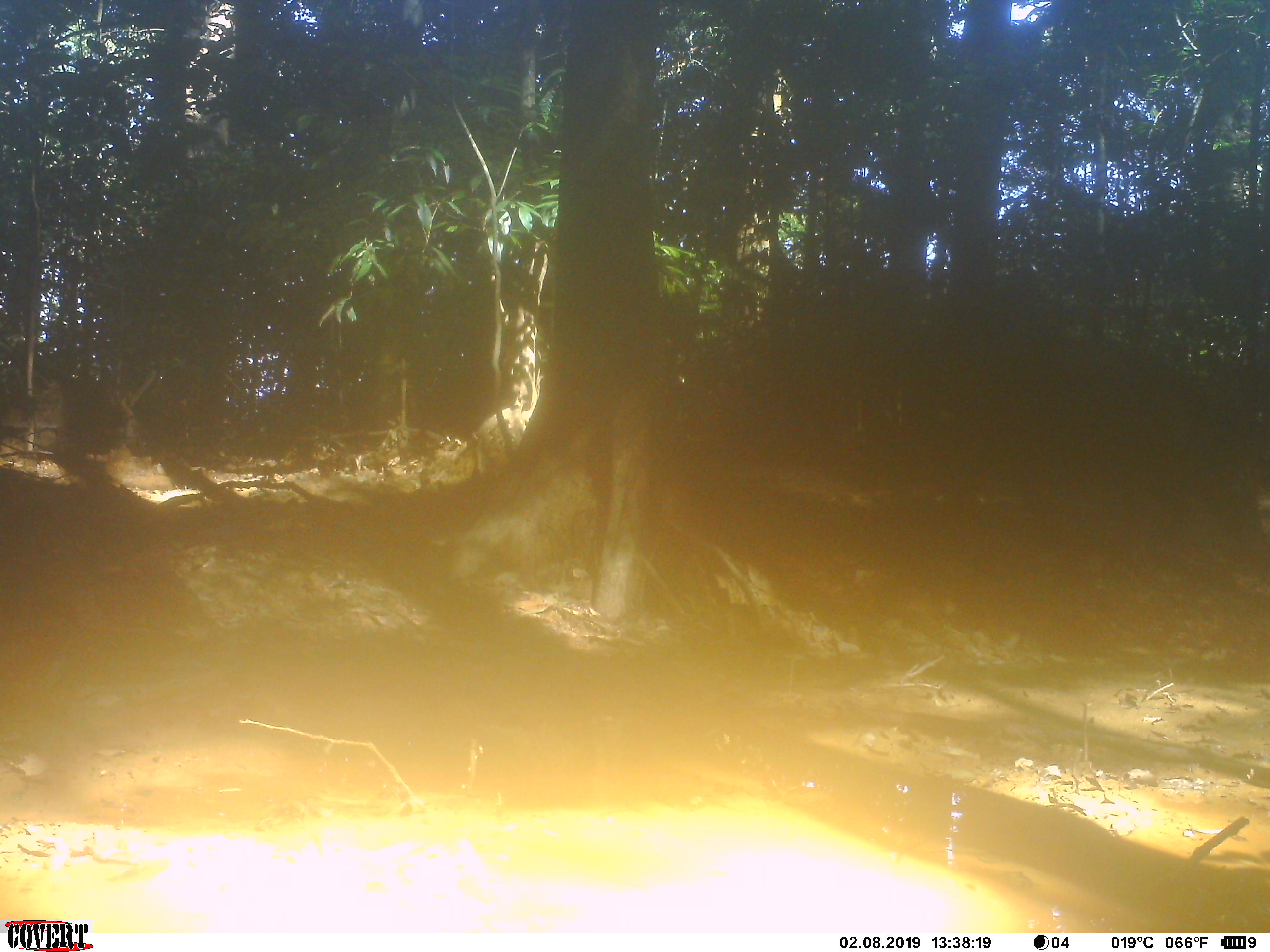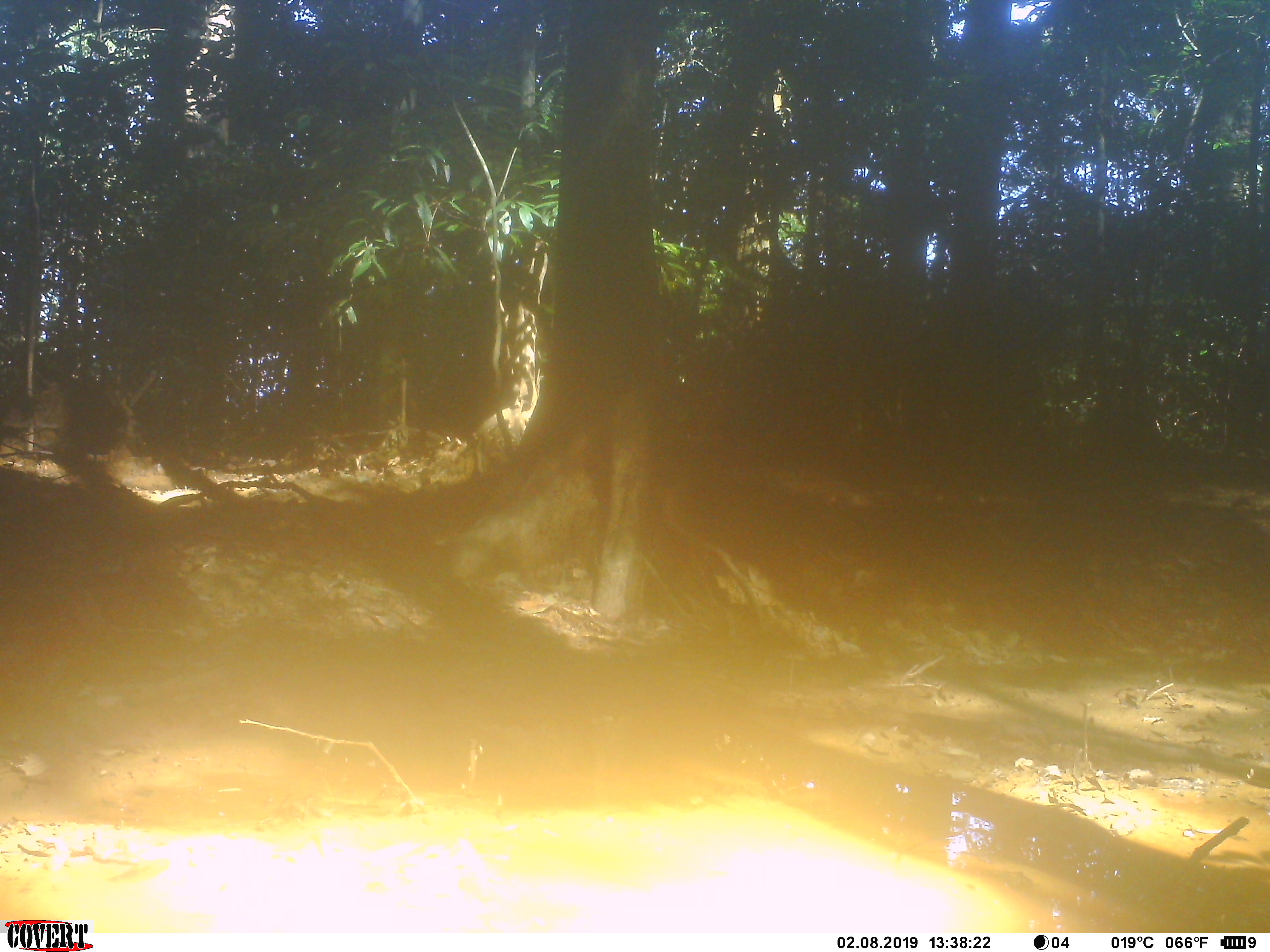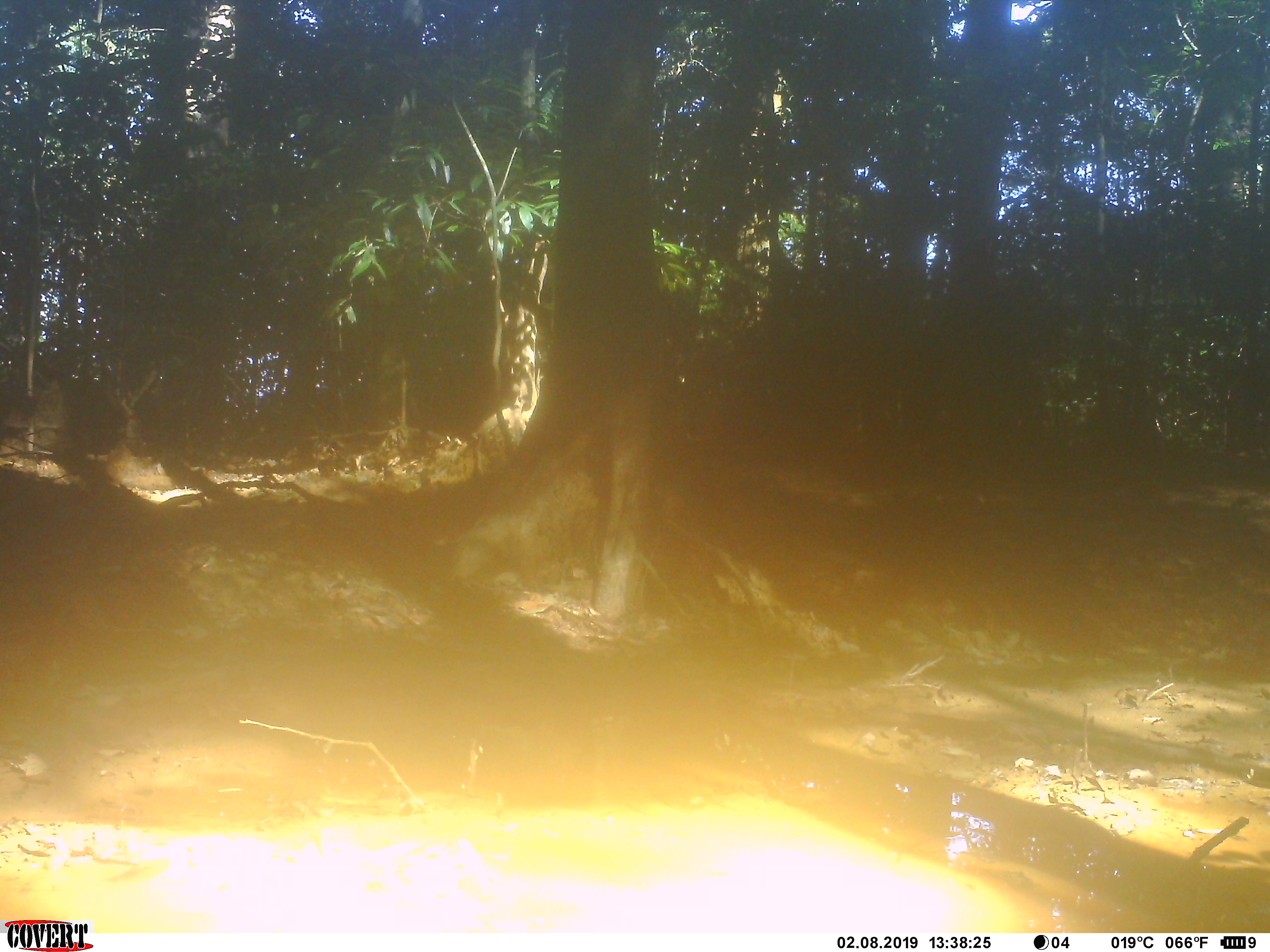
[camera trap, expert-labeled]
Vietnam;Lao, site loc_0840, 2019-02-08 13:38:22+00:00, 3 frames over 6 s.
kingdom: Animalia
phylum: Chordata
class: Mammalia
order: Artiodactyla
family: Suidae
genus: Sus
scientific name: Sus scrofa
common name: eurasian wild pig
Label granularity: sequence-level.